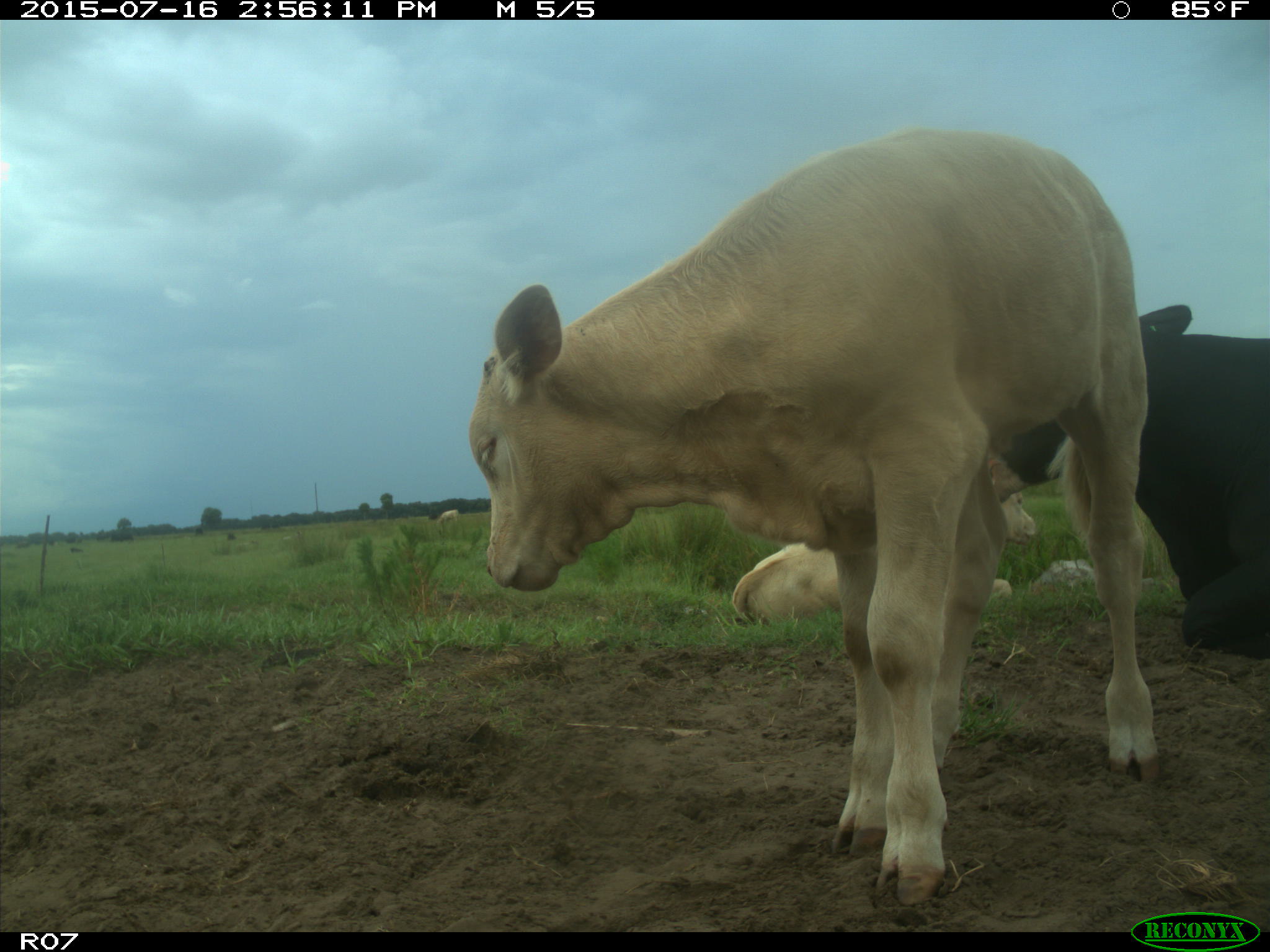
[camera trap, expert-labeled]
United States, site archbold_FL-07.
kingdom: Animalia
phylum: Chordata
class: Mammalia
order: Artiodactyla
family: Bovidae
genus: Bos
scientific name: Bos taurus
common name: domestic cow